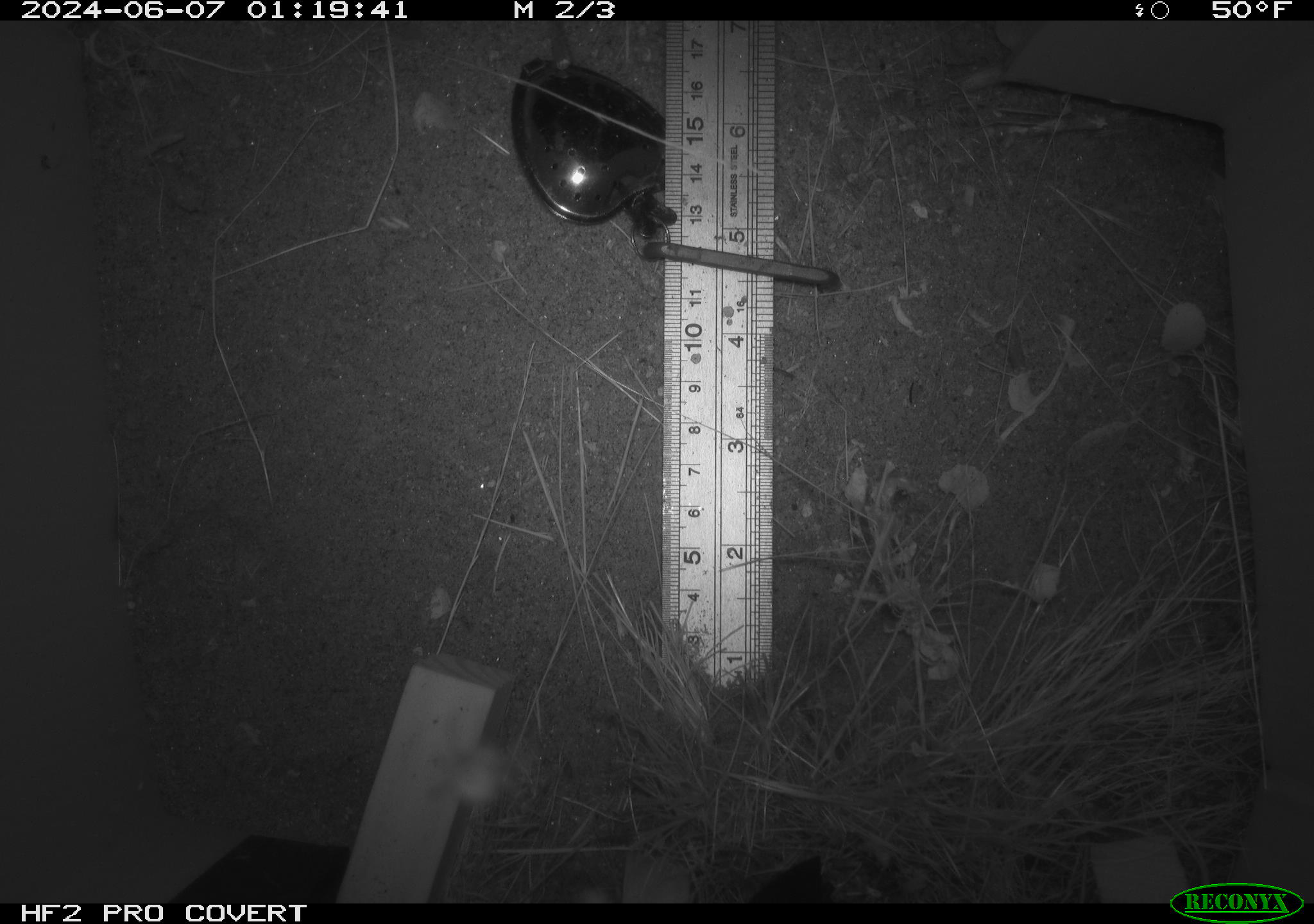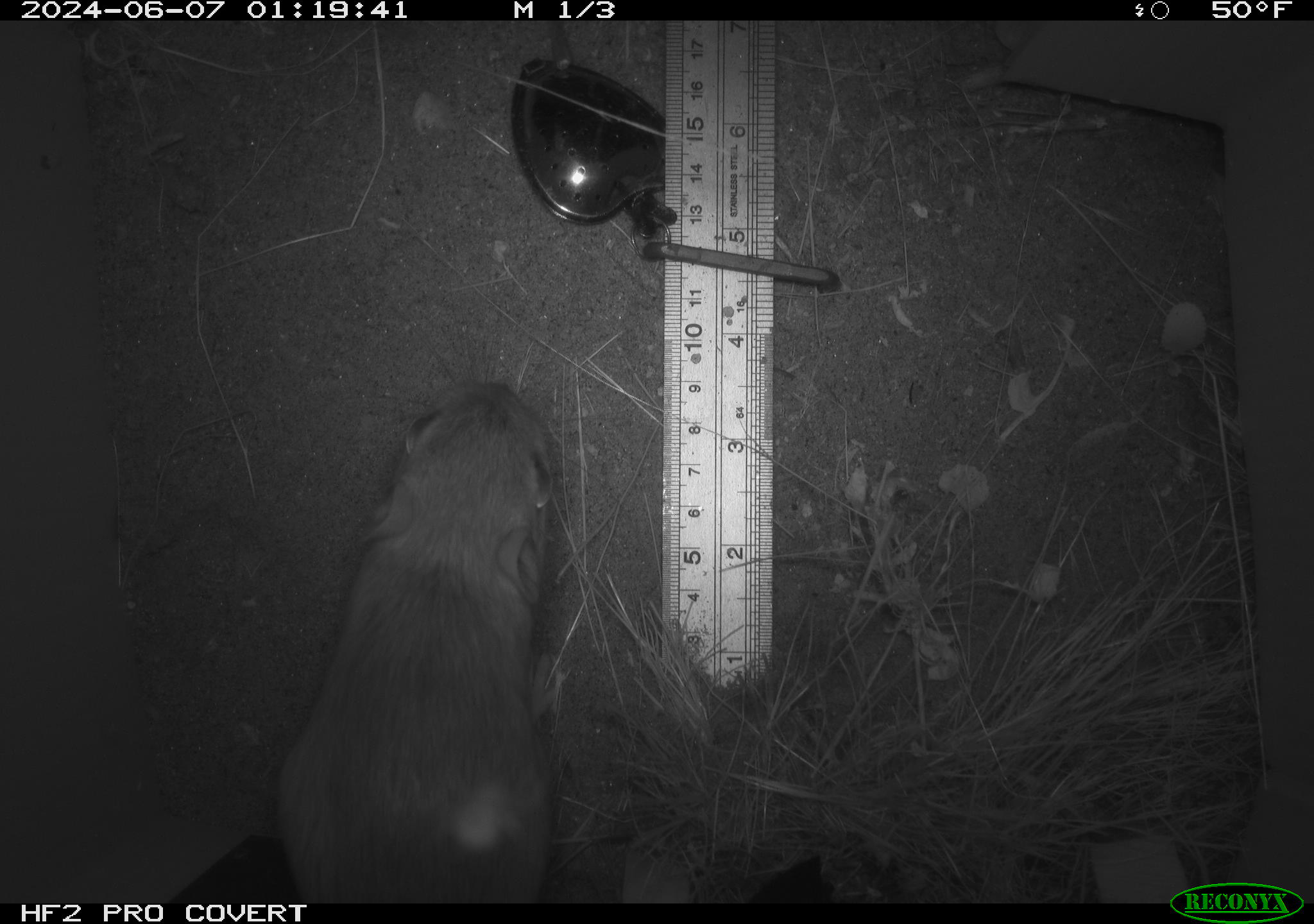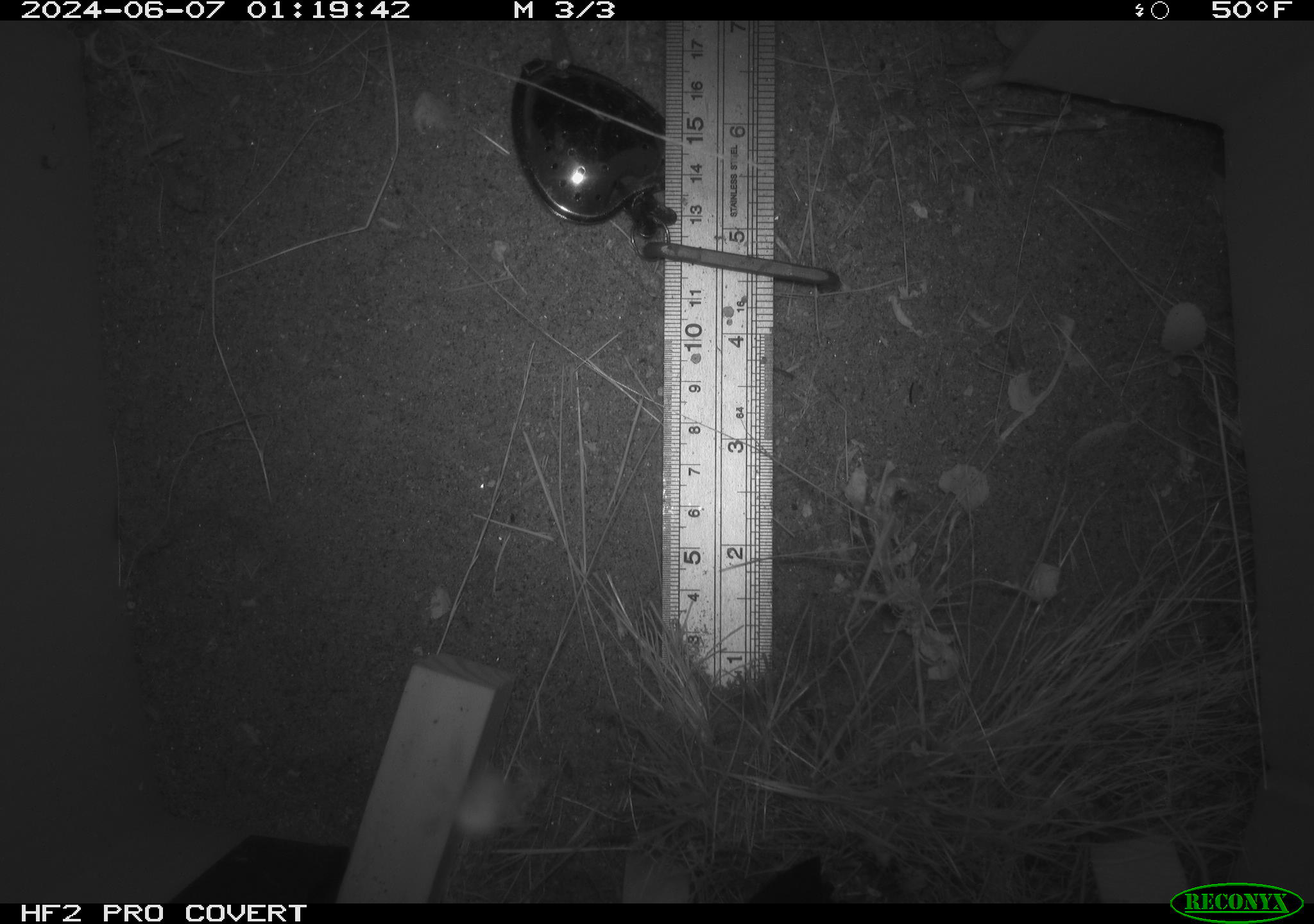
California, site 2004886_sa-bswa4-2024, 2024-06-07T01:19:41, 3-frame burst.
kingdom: Animalia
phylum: Chordata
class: Mammalia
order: Rodentia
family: Heteromyidae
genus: Dipodomys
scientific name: Dipodomys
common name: kangaroo rats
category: dipodomys species